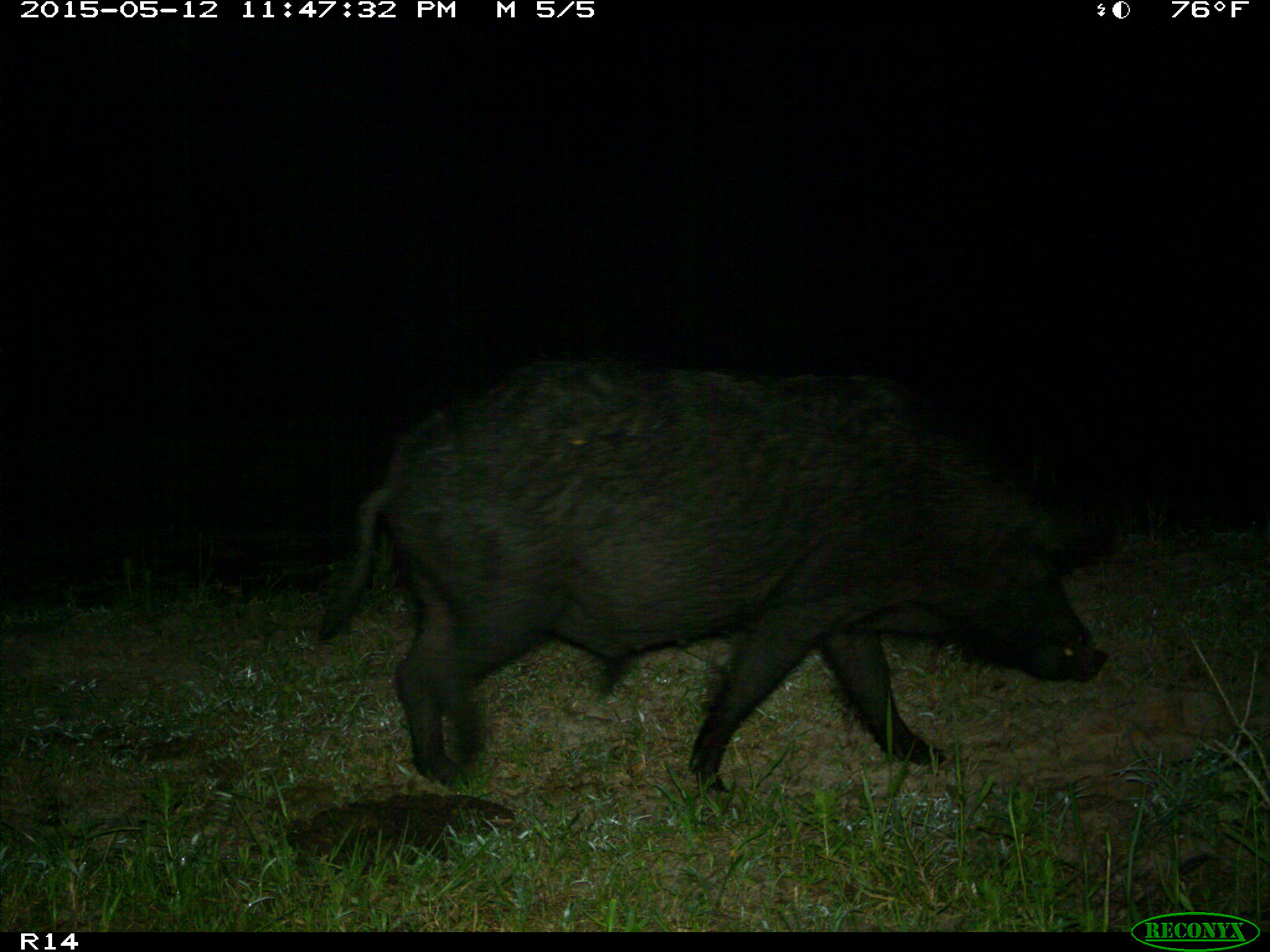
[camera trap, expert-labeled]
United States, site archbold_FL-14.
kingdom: Animalia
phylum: Chordata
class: Mammalia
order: Artiodactyla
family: Suidae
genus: Sus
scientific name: Sus scrofa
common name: wild boar